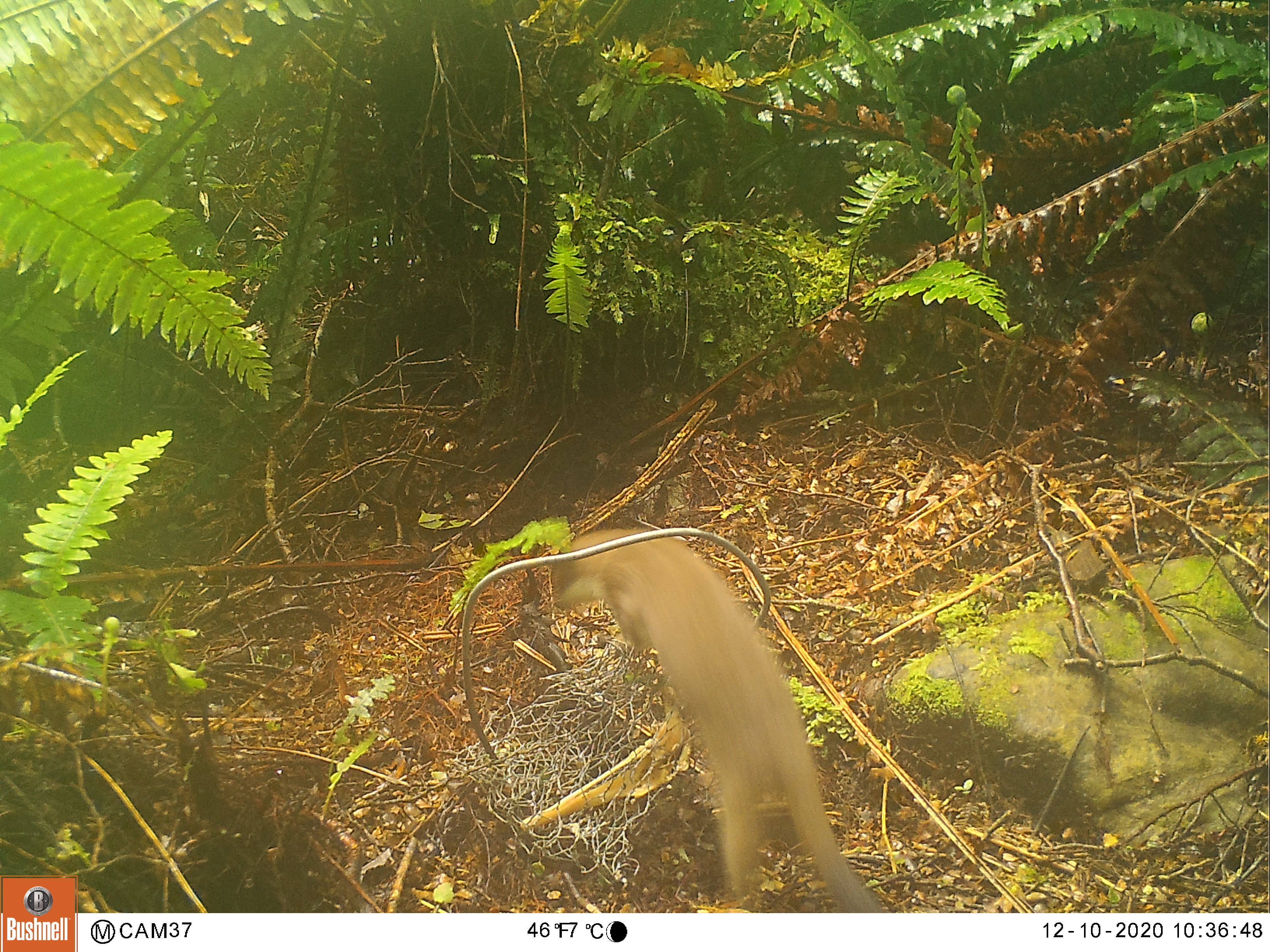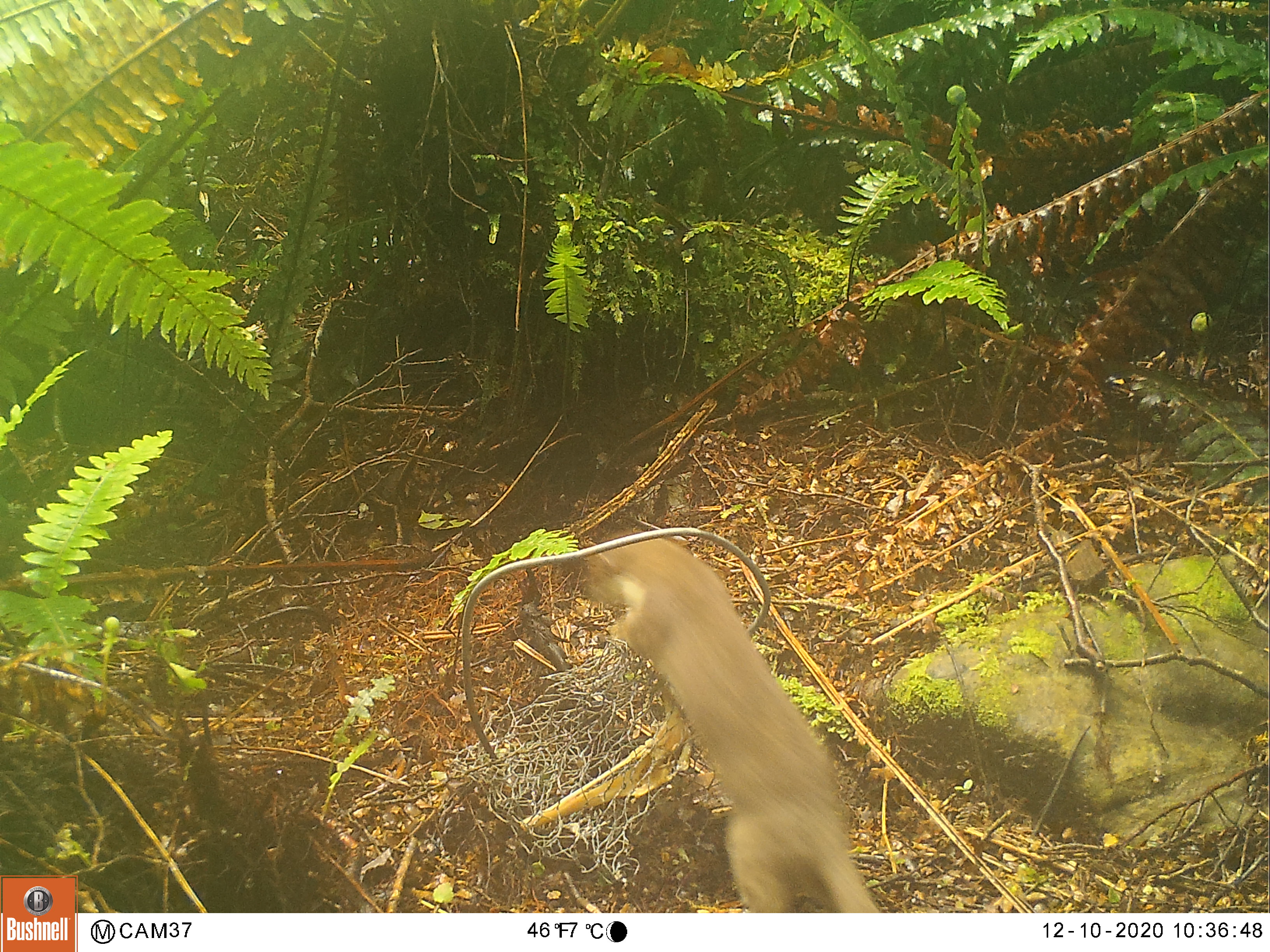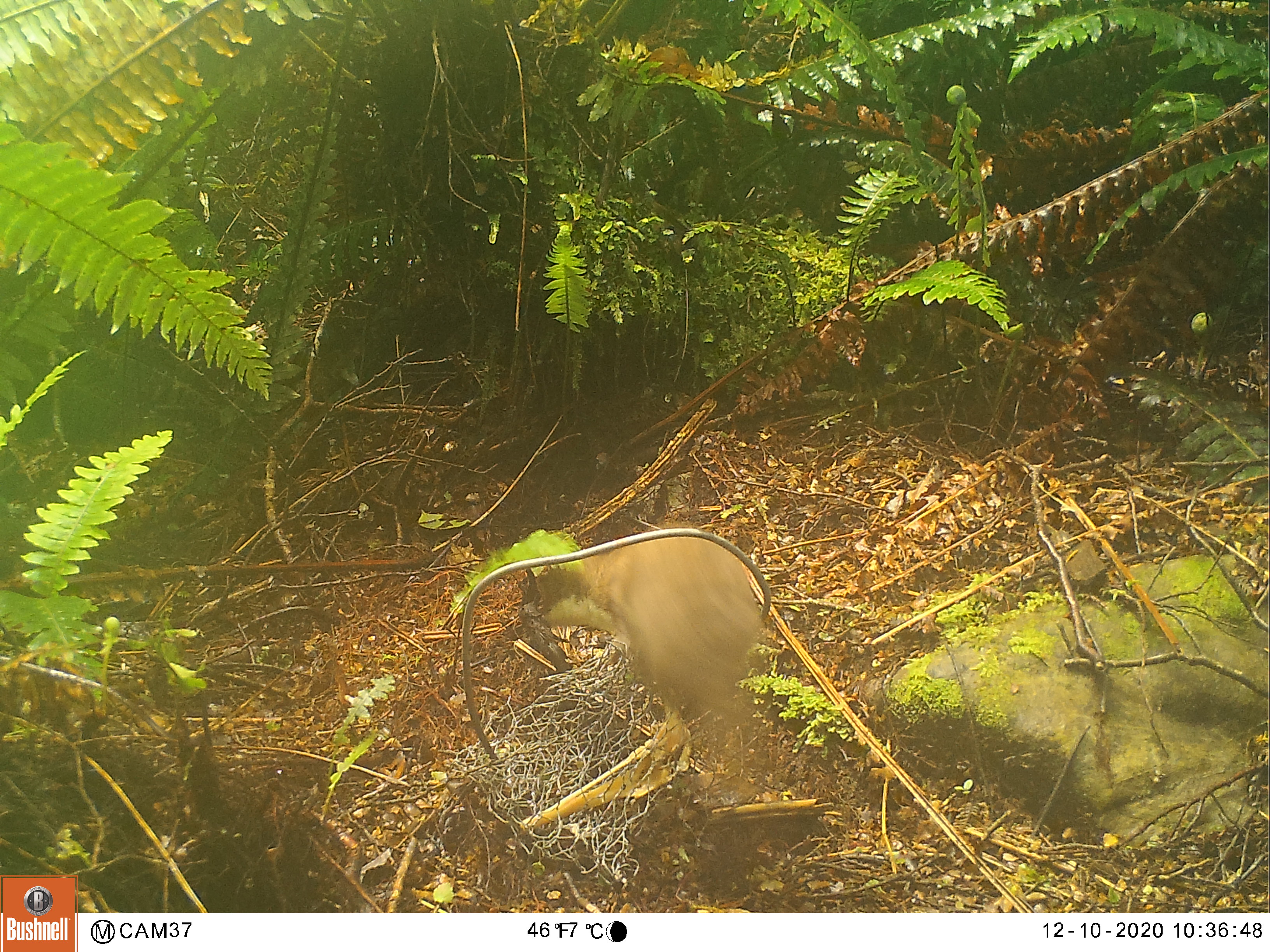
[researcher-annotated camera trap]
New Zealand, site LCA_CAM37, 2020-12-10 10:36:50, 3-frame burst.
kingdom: Animalia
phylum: Chordata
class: Mammalia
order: Carnivora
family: Mustelidae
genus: Mustela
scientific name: Mustela erminea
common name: stoat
Stoat (Mustela erminea).